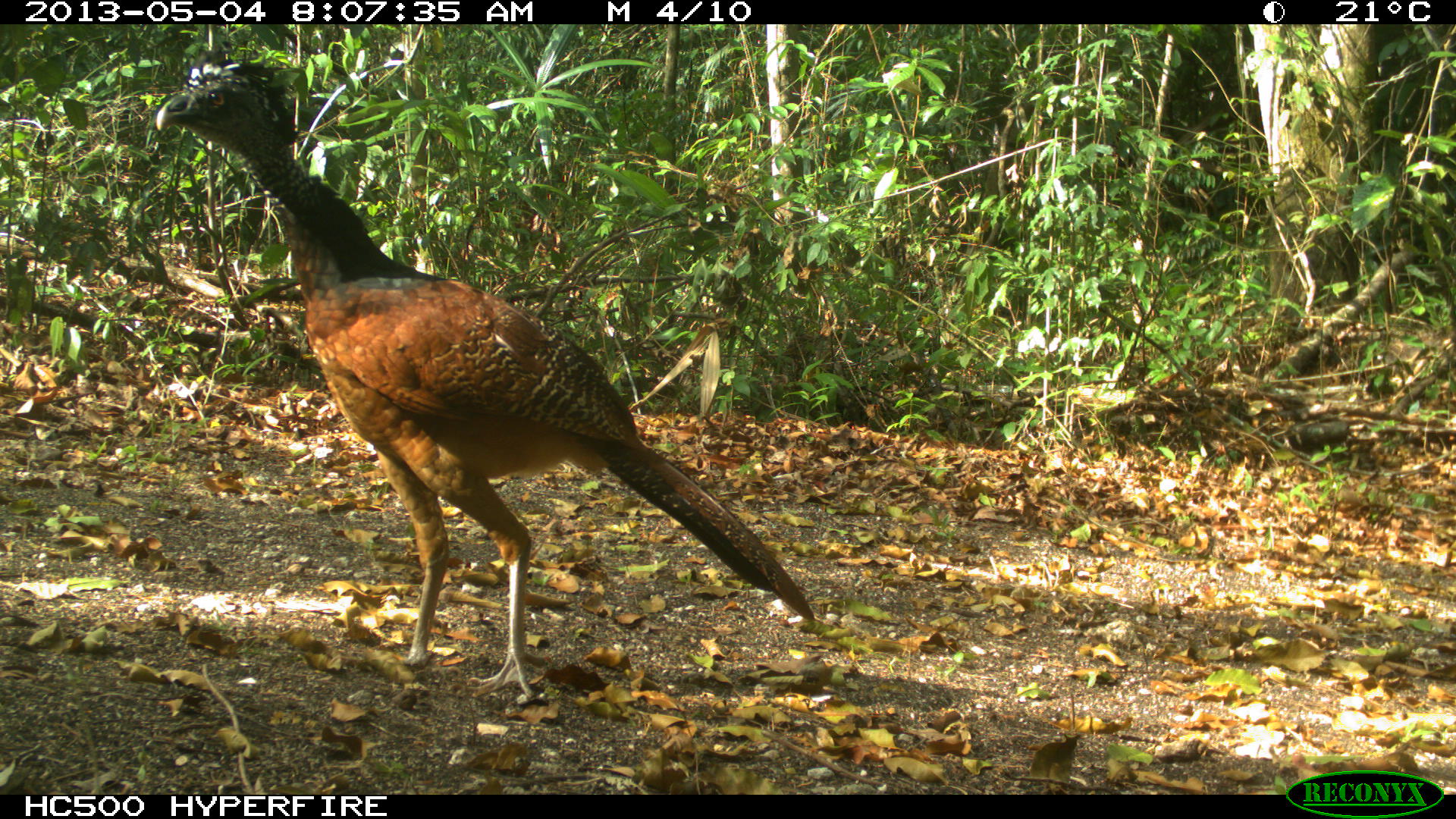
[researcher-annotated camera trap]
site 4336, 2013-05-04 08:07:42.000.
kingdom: Animalia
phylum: Chordata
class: Aves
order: Galliformes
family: Cracidae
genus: Crax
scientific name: Crax rubra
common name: great curassow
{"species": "Crax rubra (great curassow)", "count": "1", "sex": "female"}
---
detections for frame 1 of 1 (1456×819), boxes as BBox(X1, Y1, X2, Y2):
crax rubra: BBox(149, 44, 816, 699)